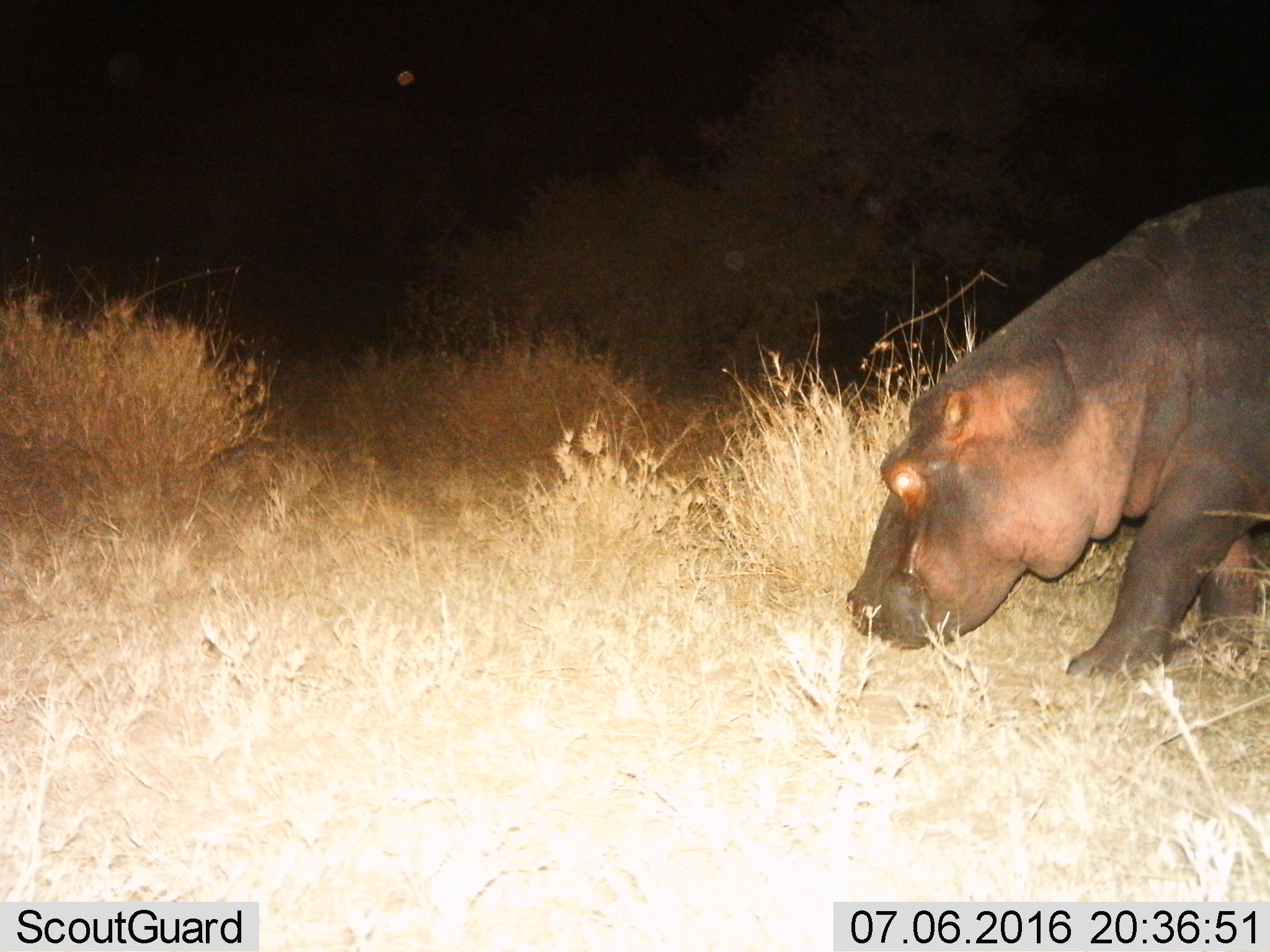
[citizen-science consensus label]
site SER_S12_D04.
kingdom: Animalia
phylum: Chordata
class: Mammalia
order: Artiodactyla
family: Hippopotamidae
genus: Hippopotamus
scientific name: Hippopotamus amphibius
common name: hippopotamus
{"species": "hippopotamus (Hippopotamus amphibius)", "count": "1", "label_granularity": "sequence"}